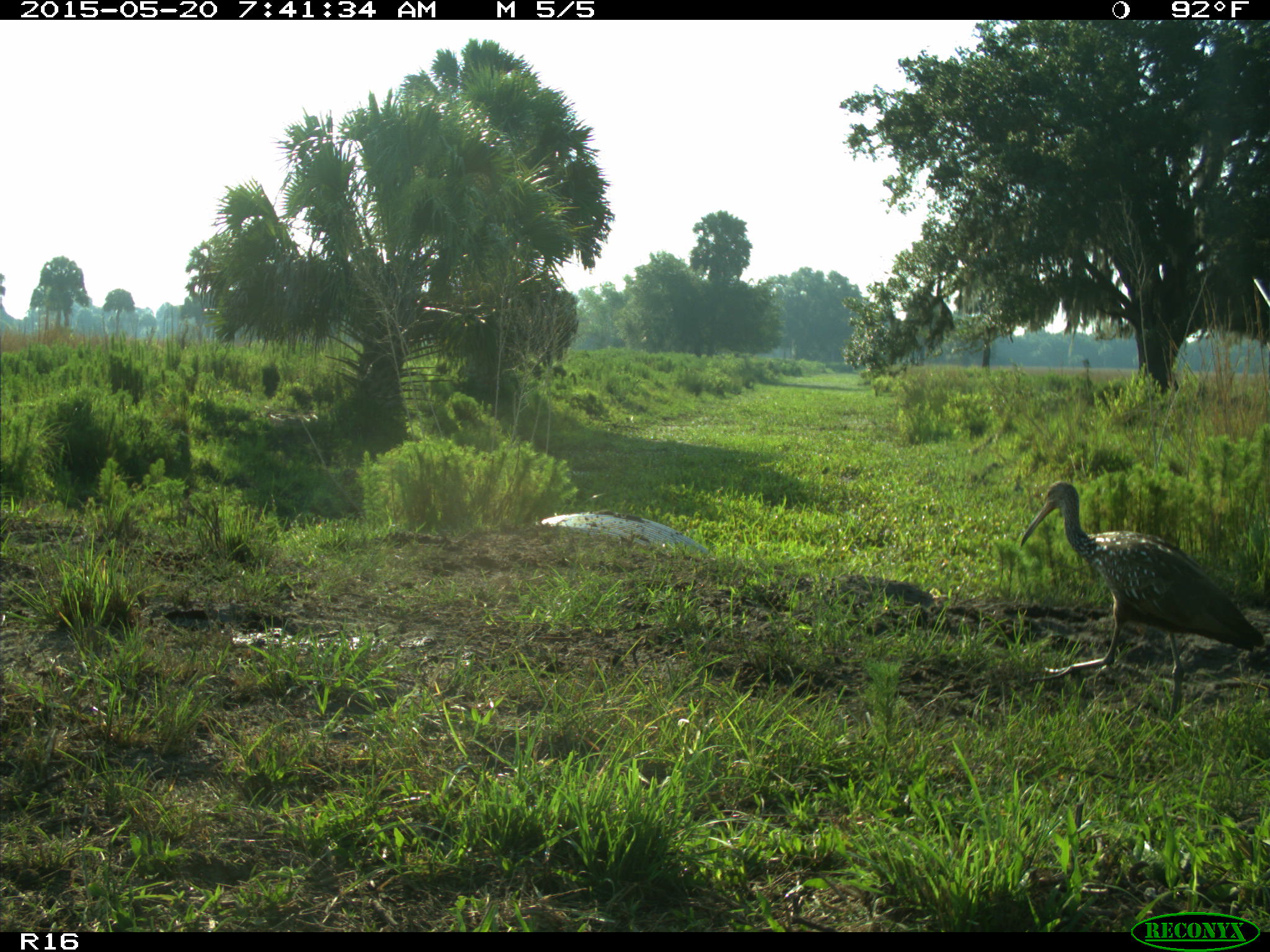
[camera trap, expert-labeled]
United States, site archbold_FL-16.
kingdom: Animalia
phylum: Chordata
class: Aves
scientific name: Aves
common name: birds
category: unidentified bird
Unidentified bird (birds) (Aves).